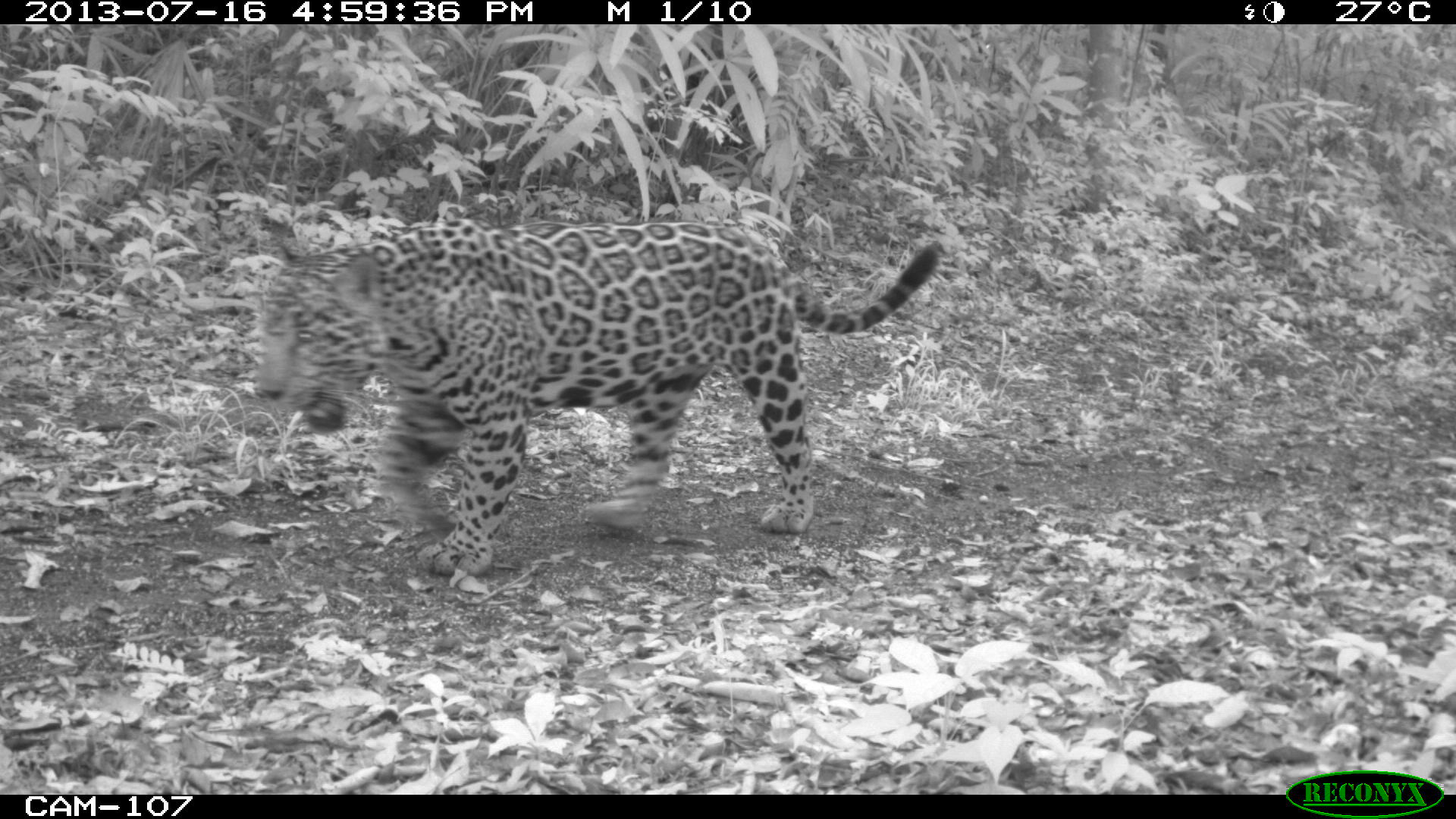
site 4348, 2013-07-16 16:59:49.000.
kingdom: Animalia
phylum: Chordata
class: Mammalia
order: Carnivora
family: Felidae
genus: Panthera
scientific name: Panthera onca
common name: jaguar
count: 1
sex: male